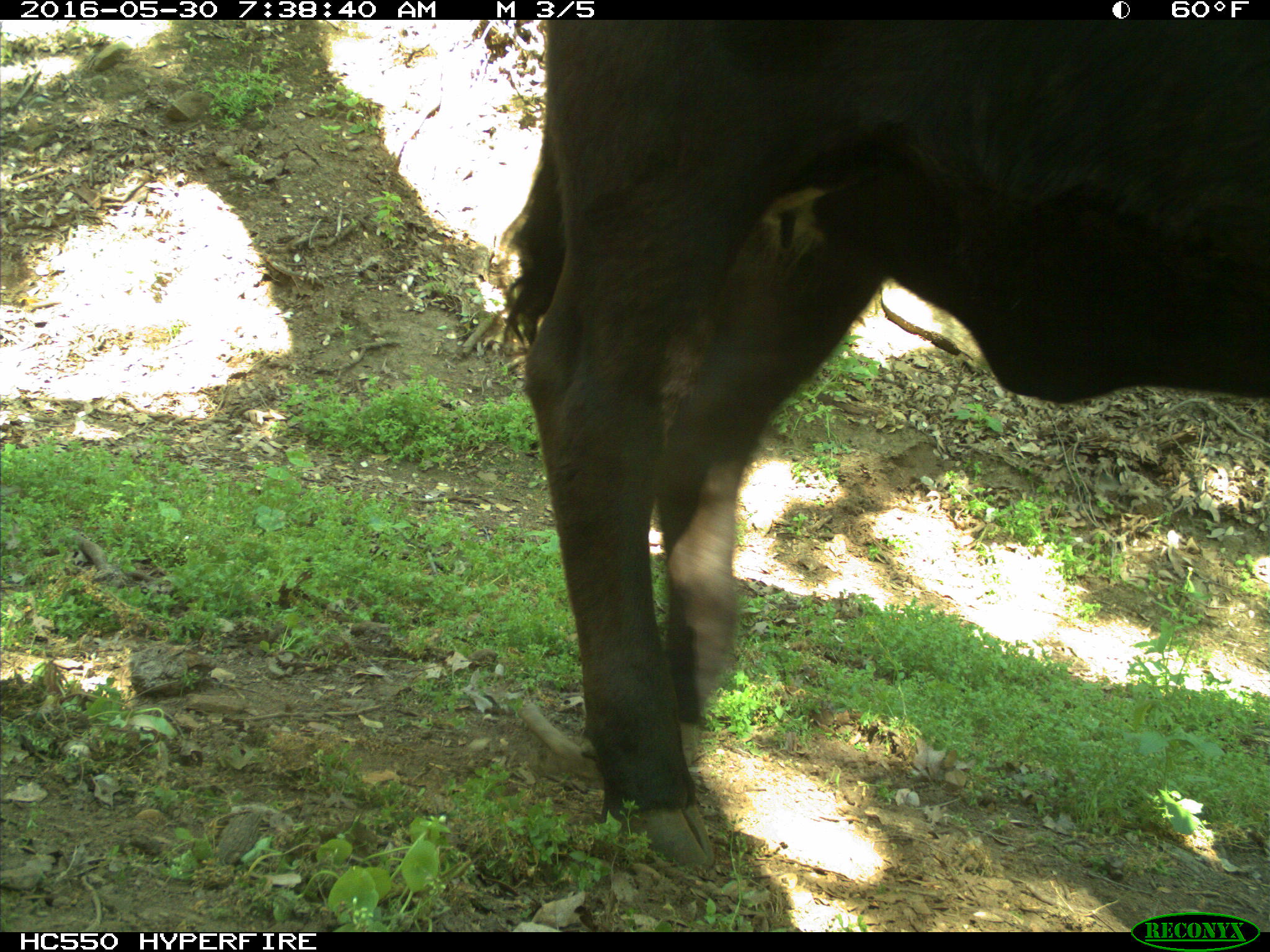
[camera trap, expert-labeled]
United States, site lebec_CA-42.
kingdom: Animalia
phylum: Chordata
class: Mammalia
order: Artiodactyla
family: Bovidae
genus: Bos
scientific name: Bos taurus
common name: domestic cow